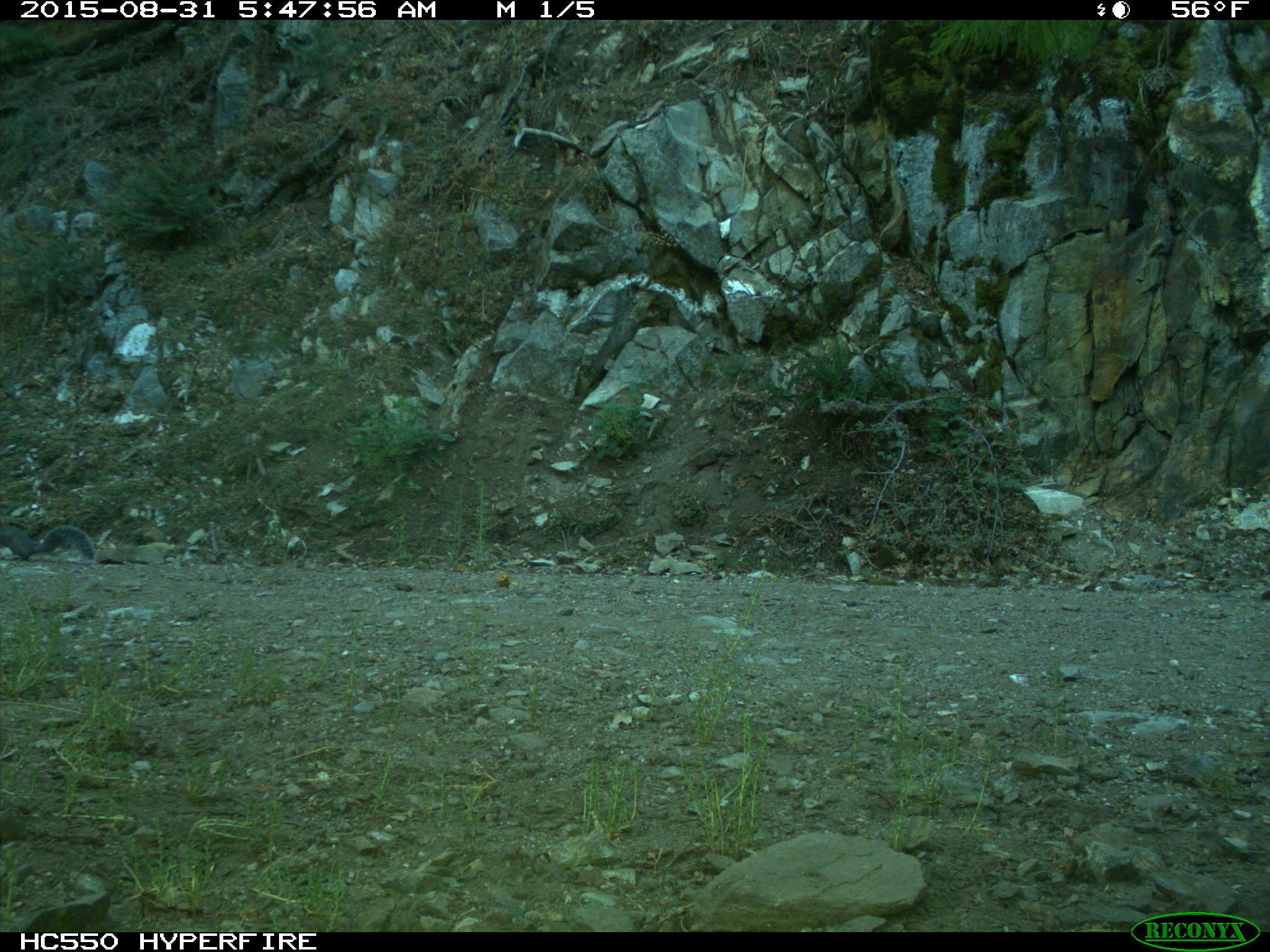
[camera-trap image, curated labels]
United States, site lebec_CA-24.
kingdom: Animalia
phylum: Chordata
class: Mammalia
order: Rodentia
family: Sciuridae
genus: Sciurus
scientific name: Sciurus carolinensis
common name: eastern gray squirrel